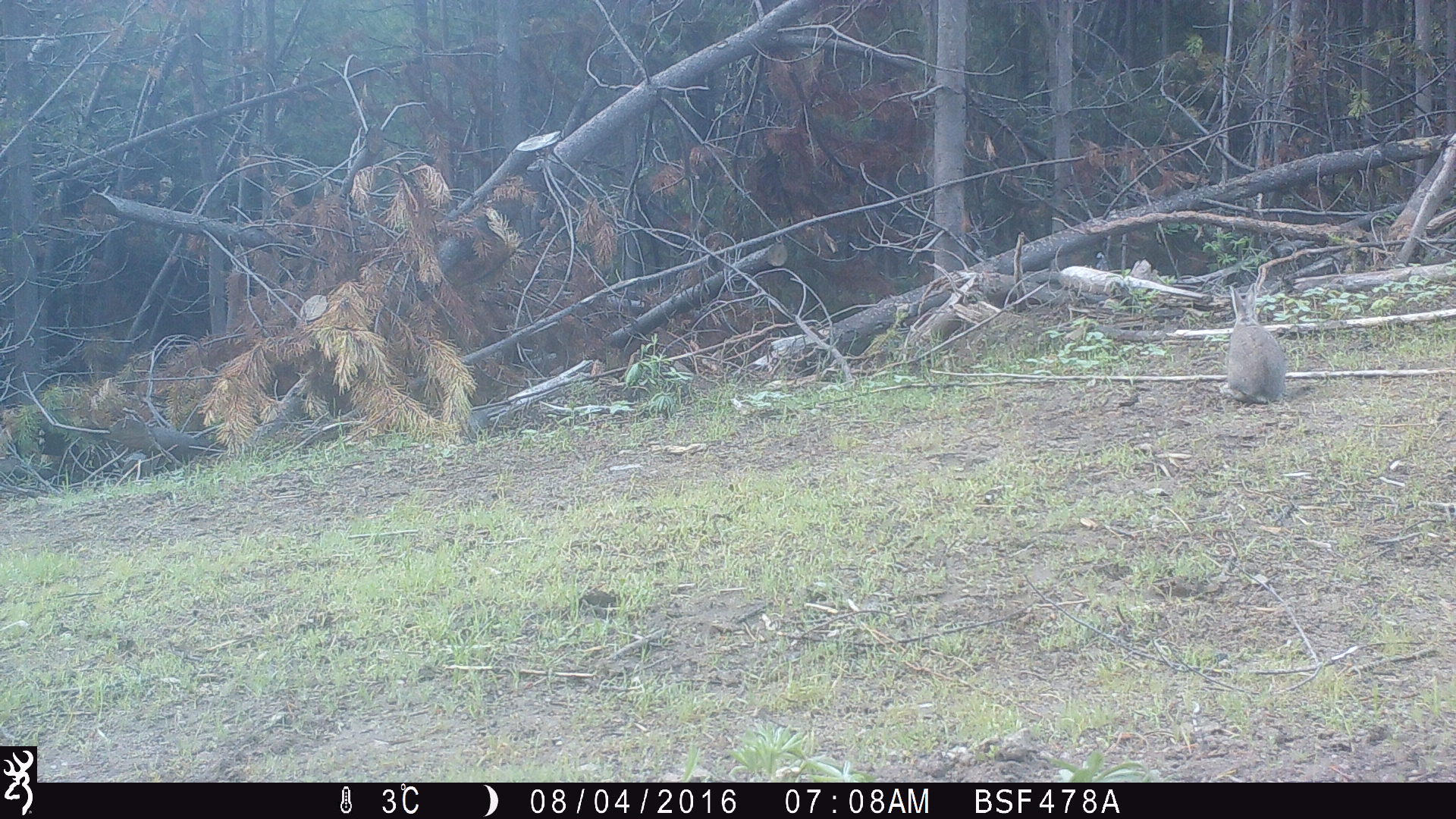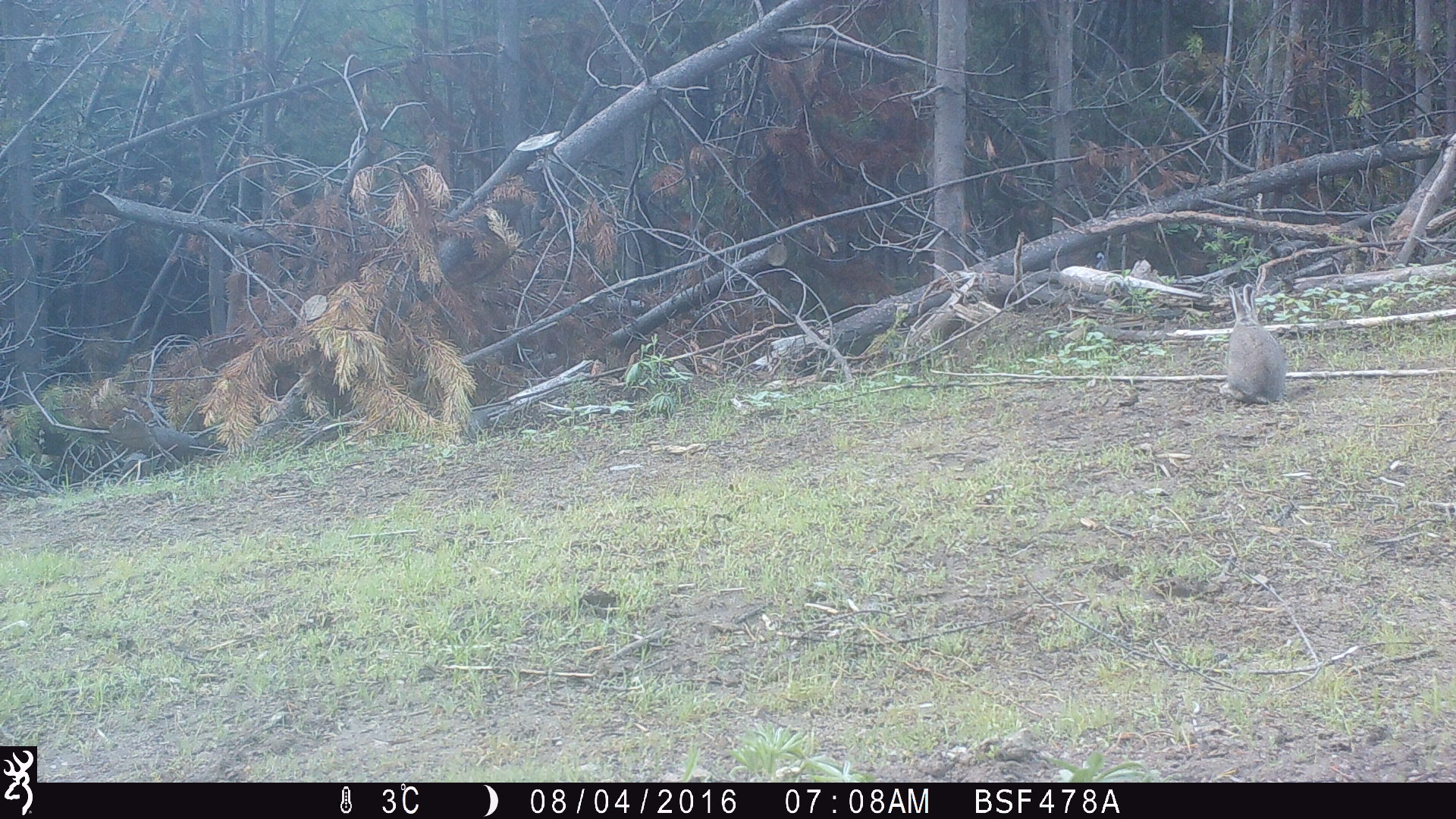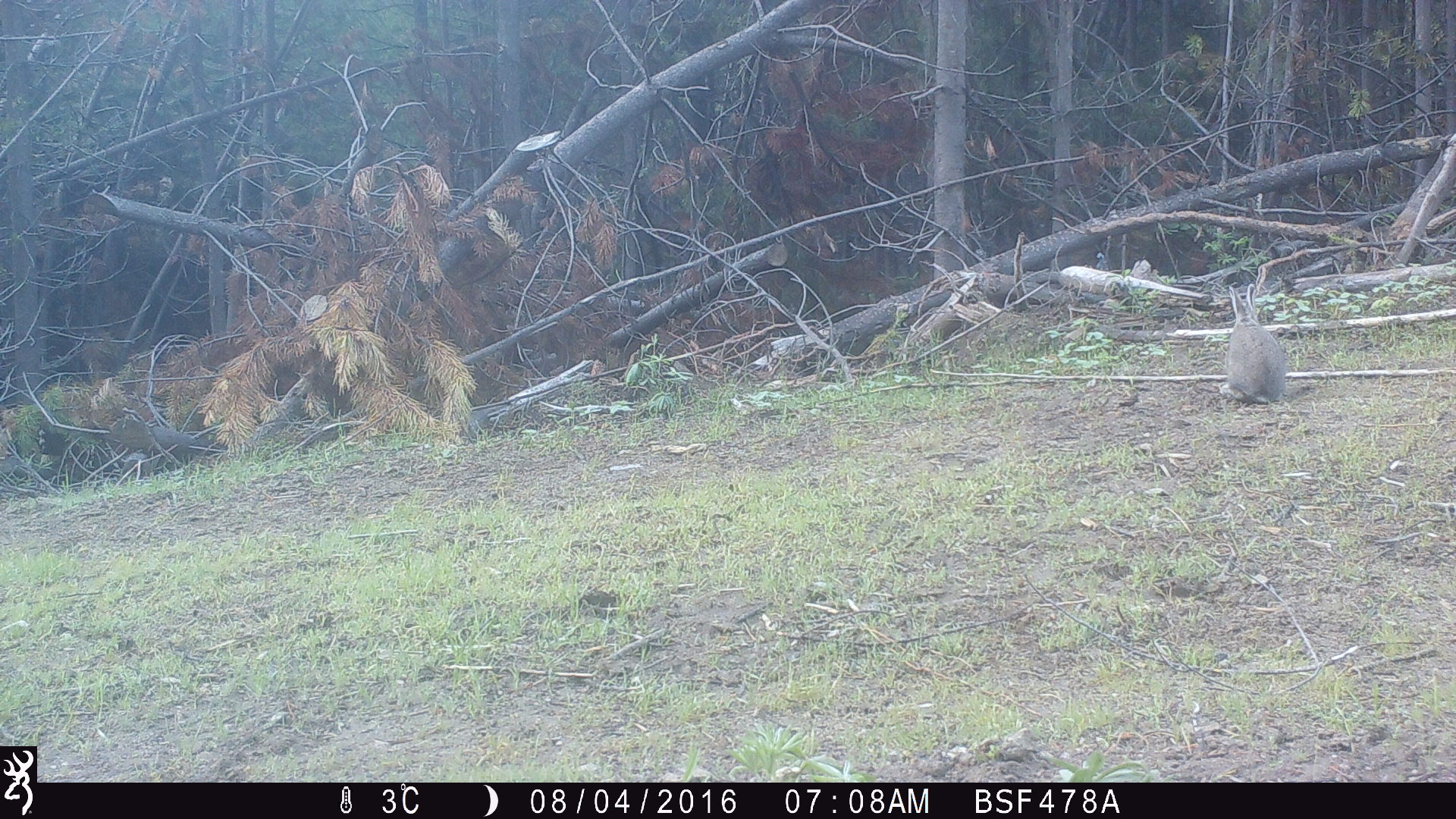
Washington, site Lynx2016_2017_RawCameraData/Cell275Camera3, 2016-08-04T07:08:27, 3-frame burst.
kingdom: Animalia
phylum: Chordata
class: Mammalia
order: Lagomorpha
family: Leporidae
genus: Lepus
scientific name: Lepus americanus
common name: snowshoe hare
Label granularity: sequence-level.